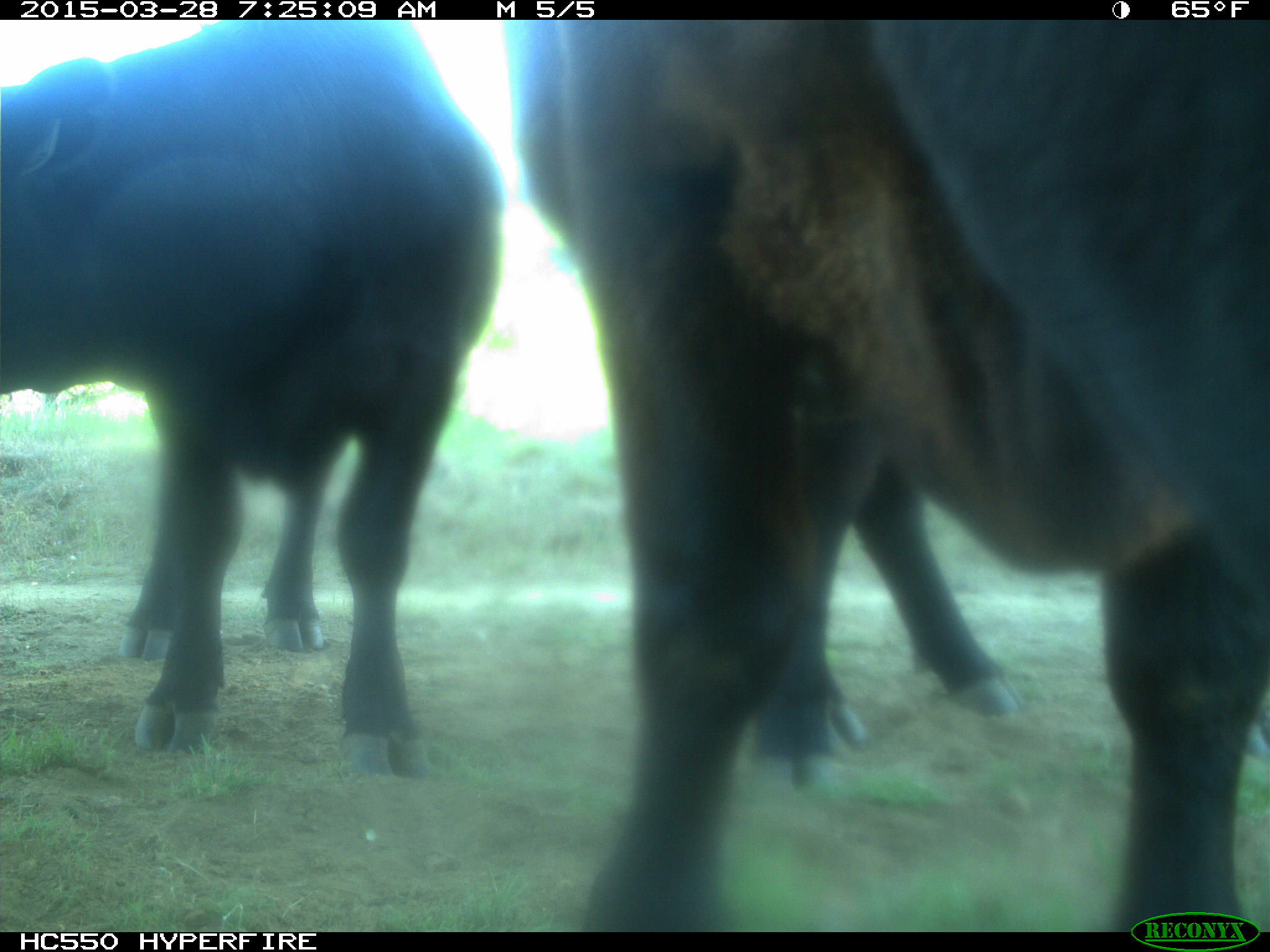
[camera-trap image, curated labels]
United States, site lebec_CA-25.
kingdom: Animalia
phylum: Chordata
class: Mammalia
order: Artiodactyla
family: Bovidae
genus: Bos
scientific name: Bos taurus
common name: domestic cow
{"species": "Bos taurus (domestic cow)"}